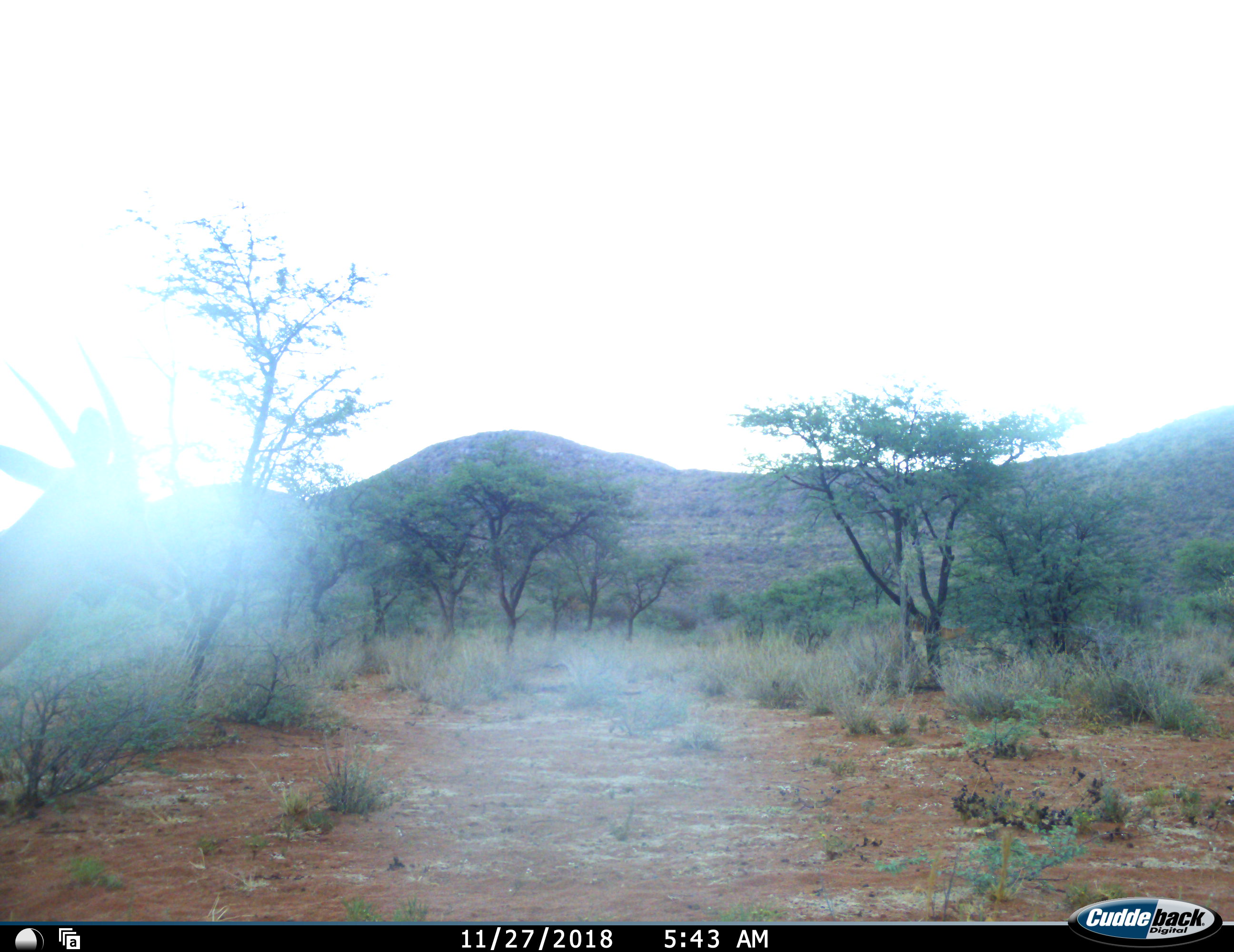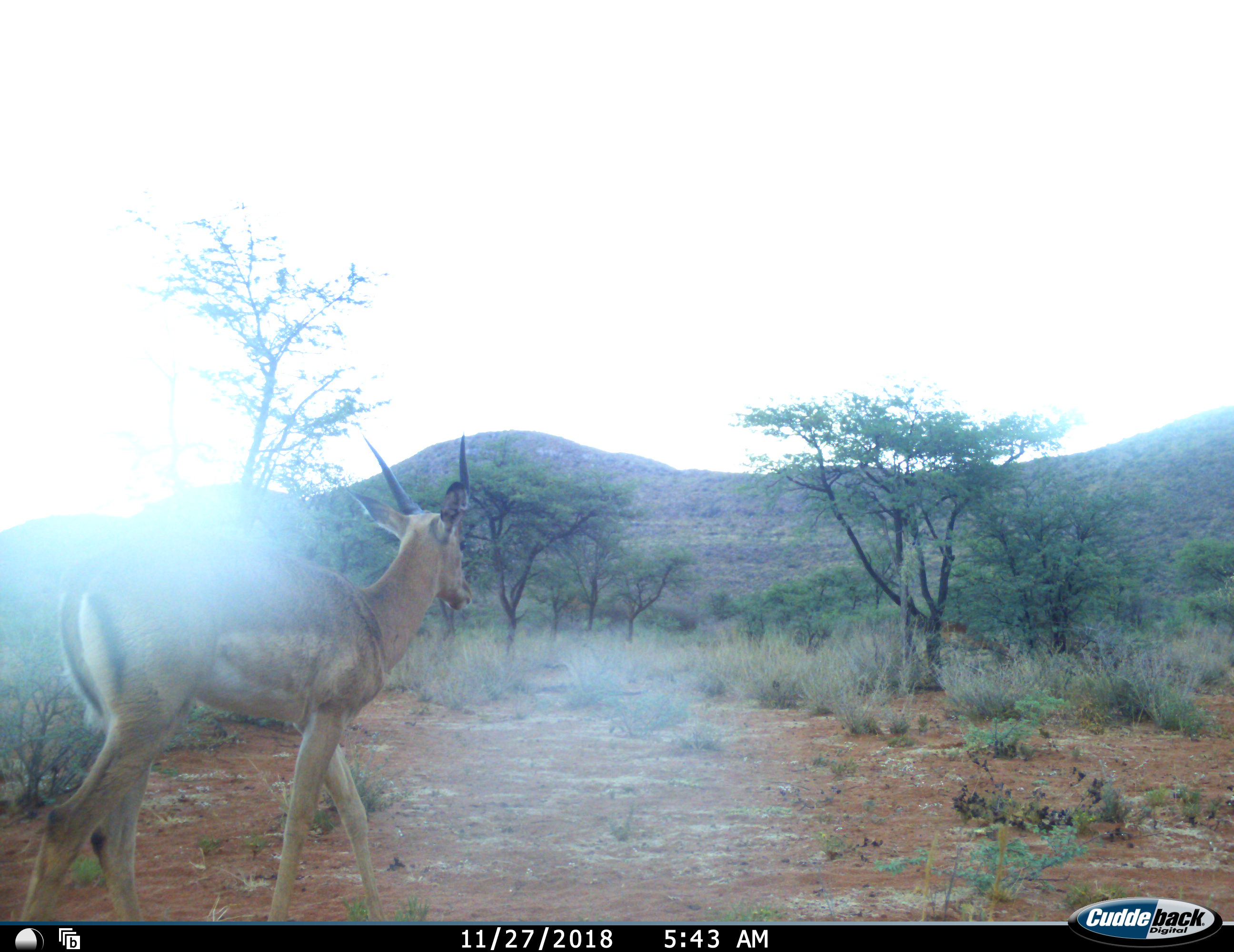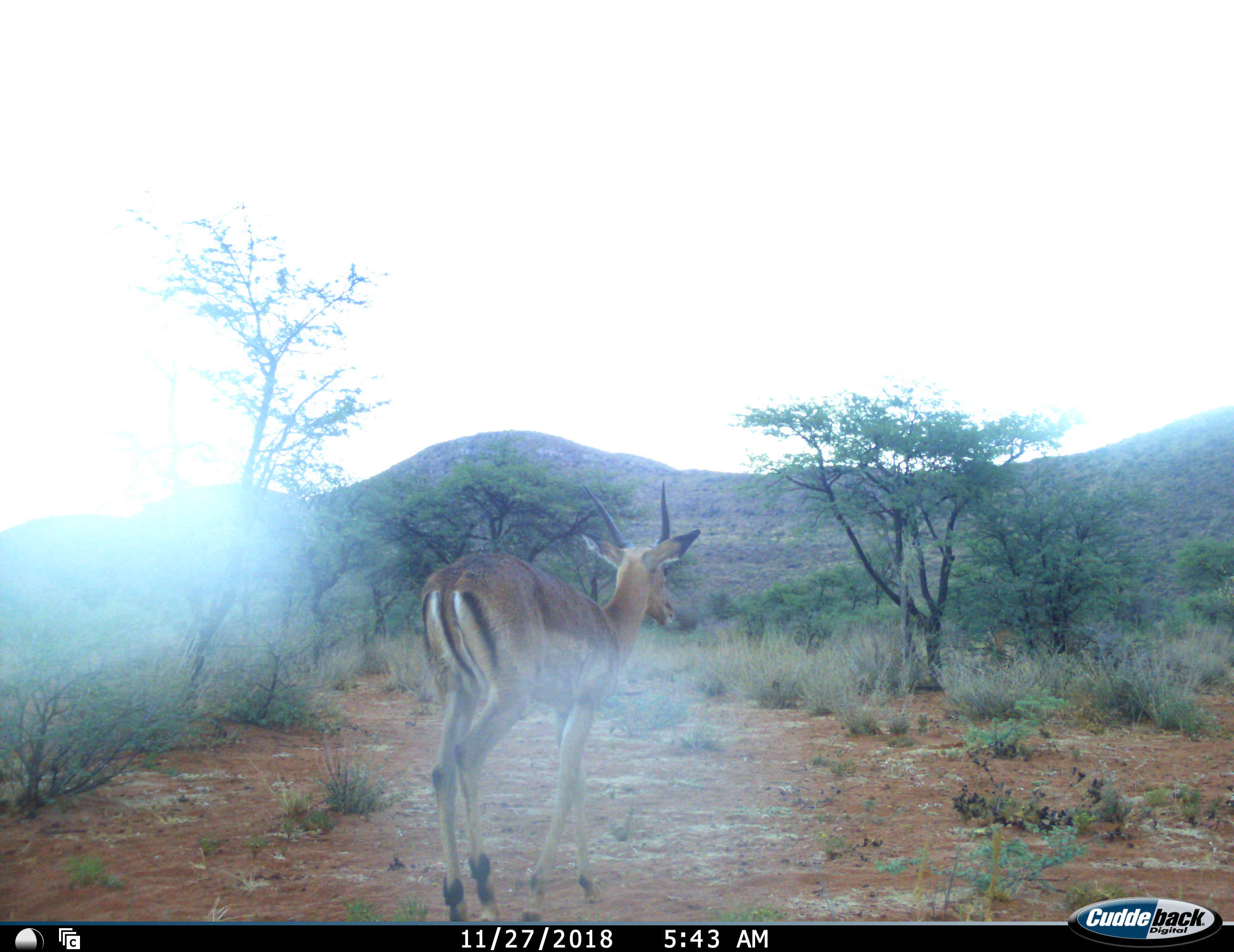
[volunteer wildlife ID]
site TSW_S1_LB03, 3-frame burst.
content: unidentified animal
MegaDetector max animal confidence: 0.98